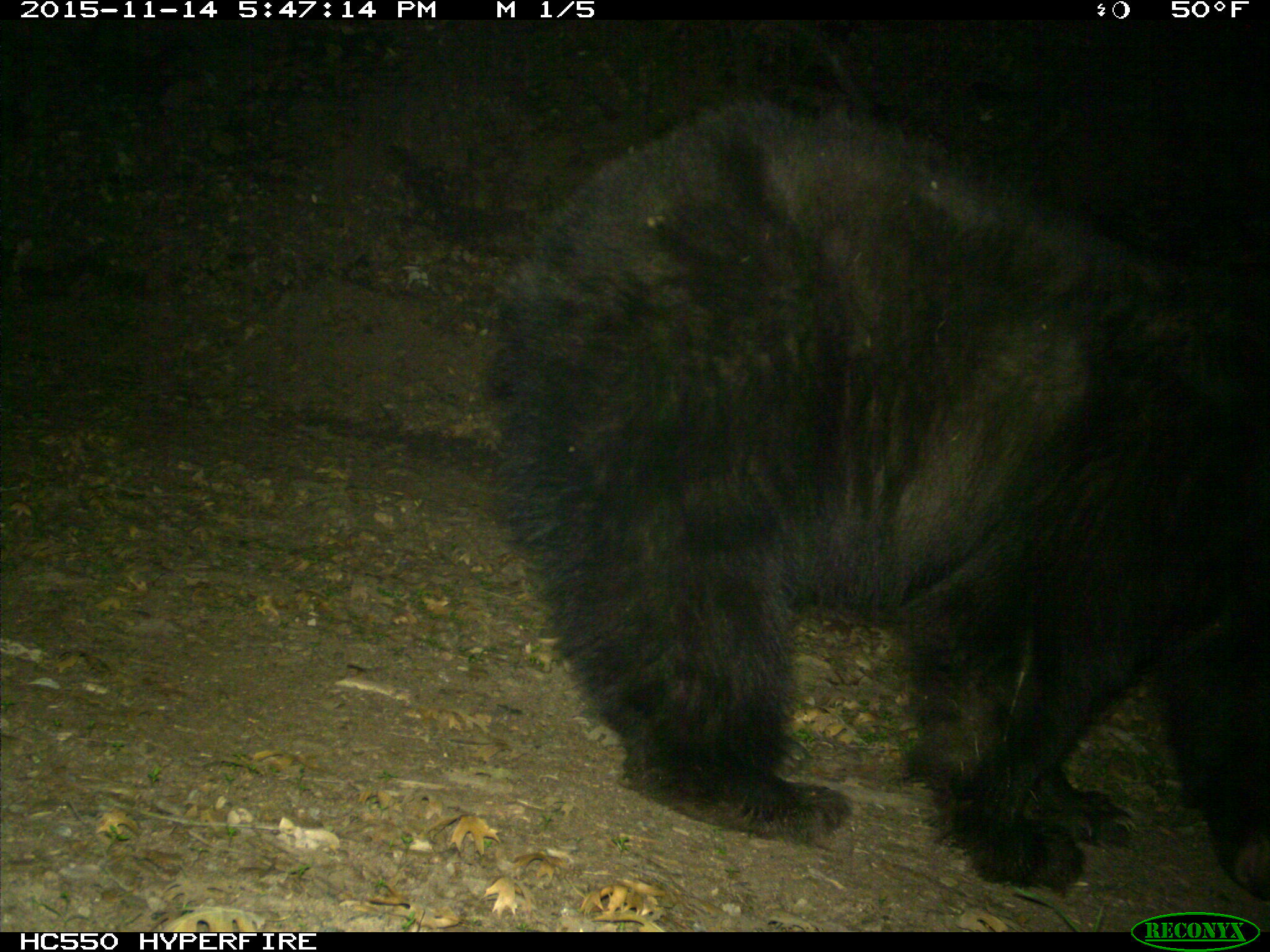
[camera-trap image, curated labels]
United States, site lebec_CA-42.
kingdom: Animalia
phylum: Chordata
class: Mammalia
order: Carnivora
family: Ursidae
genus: Ursus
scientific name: Ursus americanus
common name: american black bear